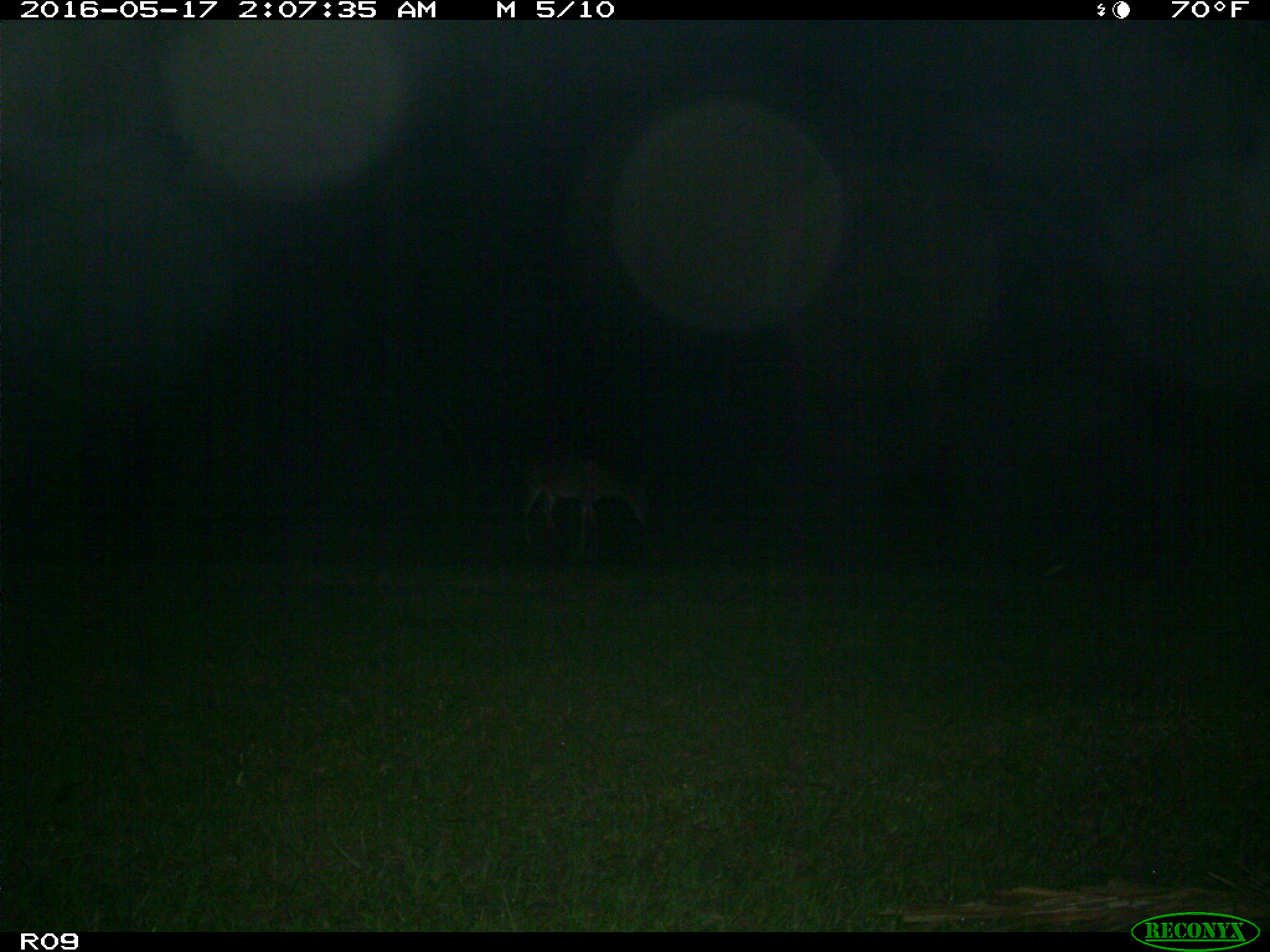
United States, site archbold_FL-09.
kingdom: Animalia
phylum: Chordata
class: Mammalia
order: Artiodactyla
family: Cervidae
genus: Odocoileus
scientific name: Odocoileus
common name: deer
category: unidentified deer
Unidentified deer (deer) (Odocoileus).